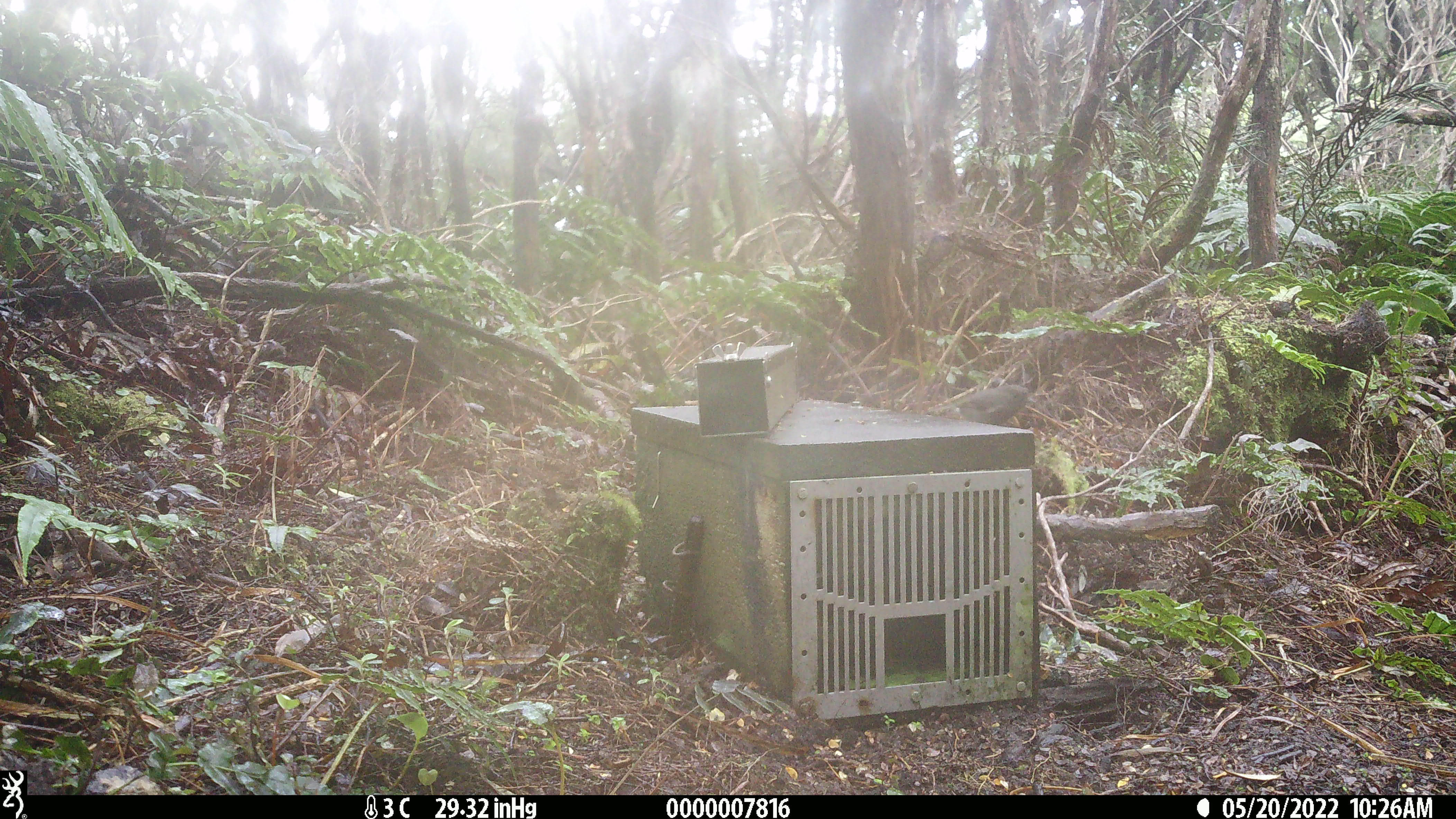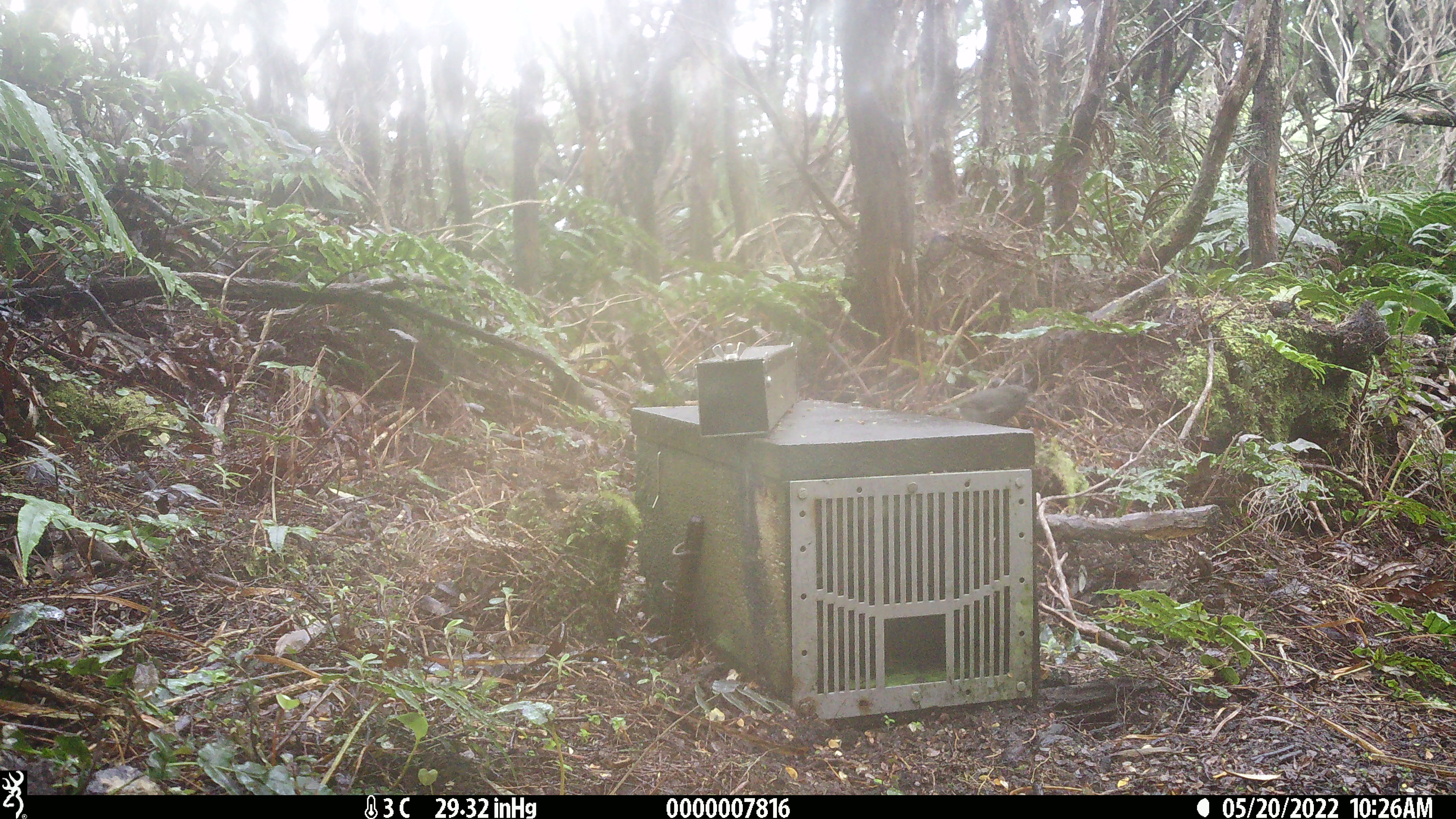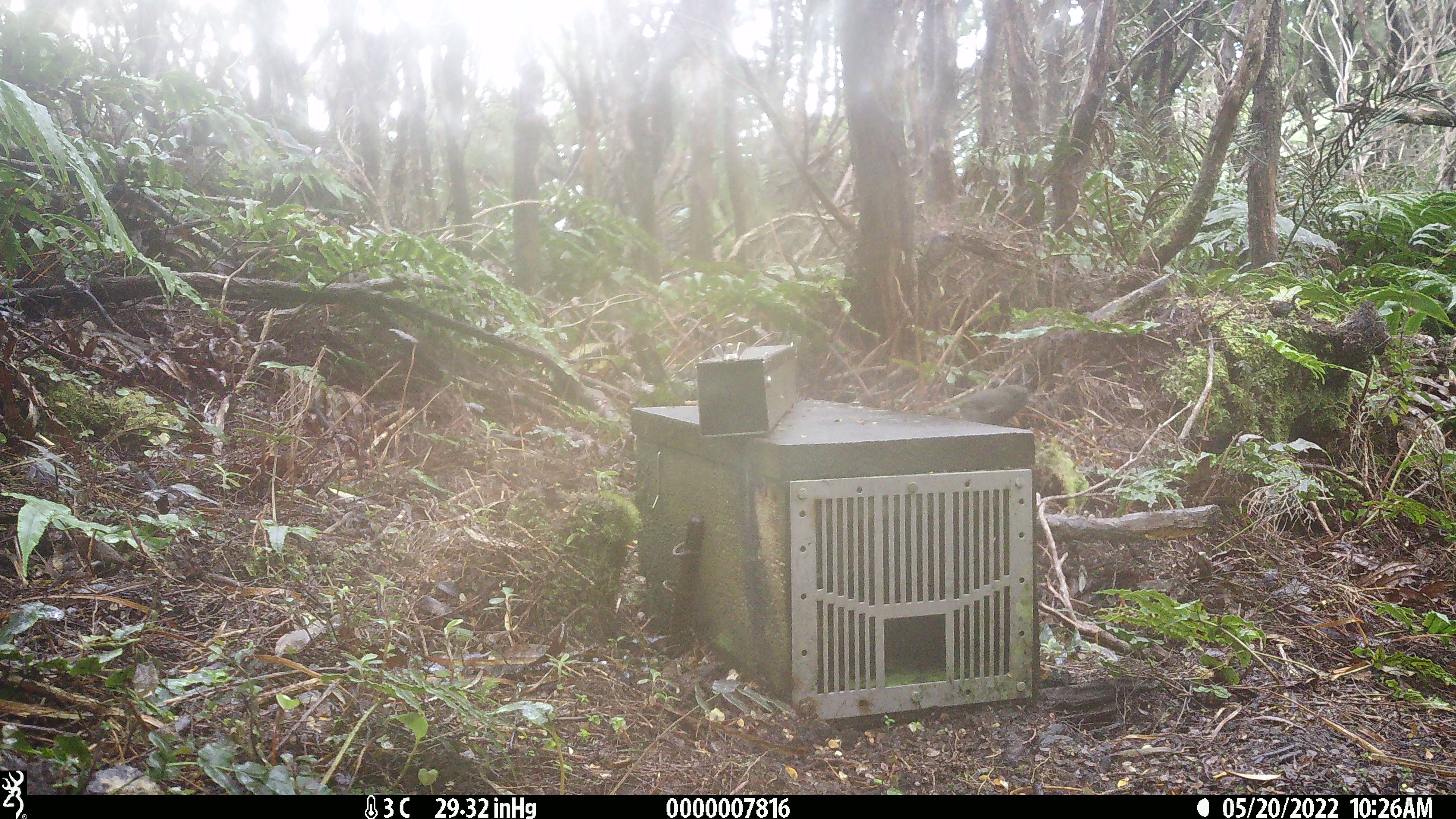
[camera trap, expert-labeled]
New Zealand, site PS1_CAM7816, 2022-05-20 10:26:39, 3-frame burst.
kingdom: Animalia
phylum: Chordata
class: Aves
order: Passeriformes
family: Petroicidae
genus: Petroica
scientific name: Petroica australis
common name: new zealand robin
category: robin